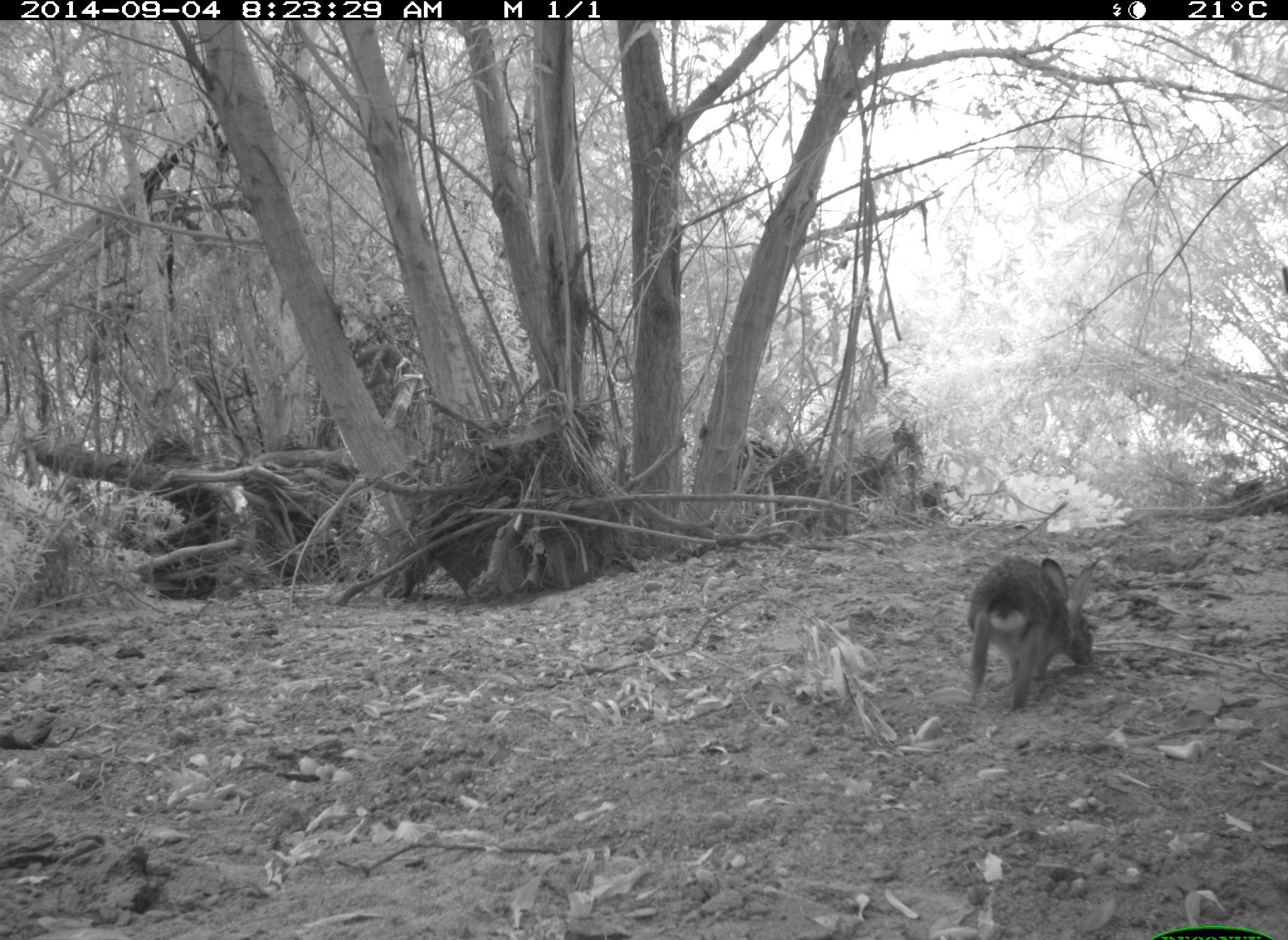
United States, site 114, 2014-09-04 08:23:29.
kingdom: Animalia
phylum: Chordata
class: Mammalia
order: Lagomorpha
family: Leporidae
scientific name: Leporidae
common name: rabbits and hares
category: rabbit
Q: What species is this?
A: Rabbit (rabbits and hares) (Leporidae).